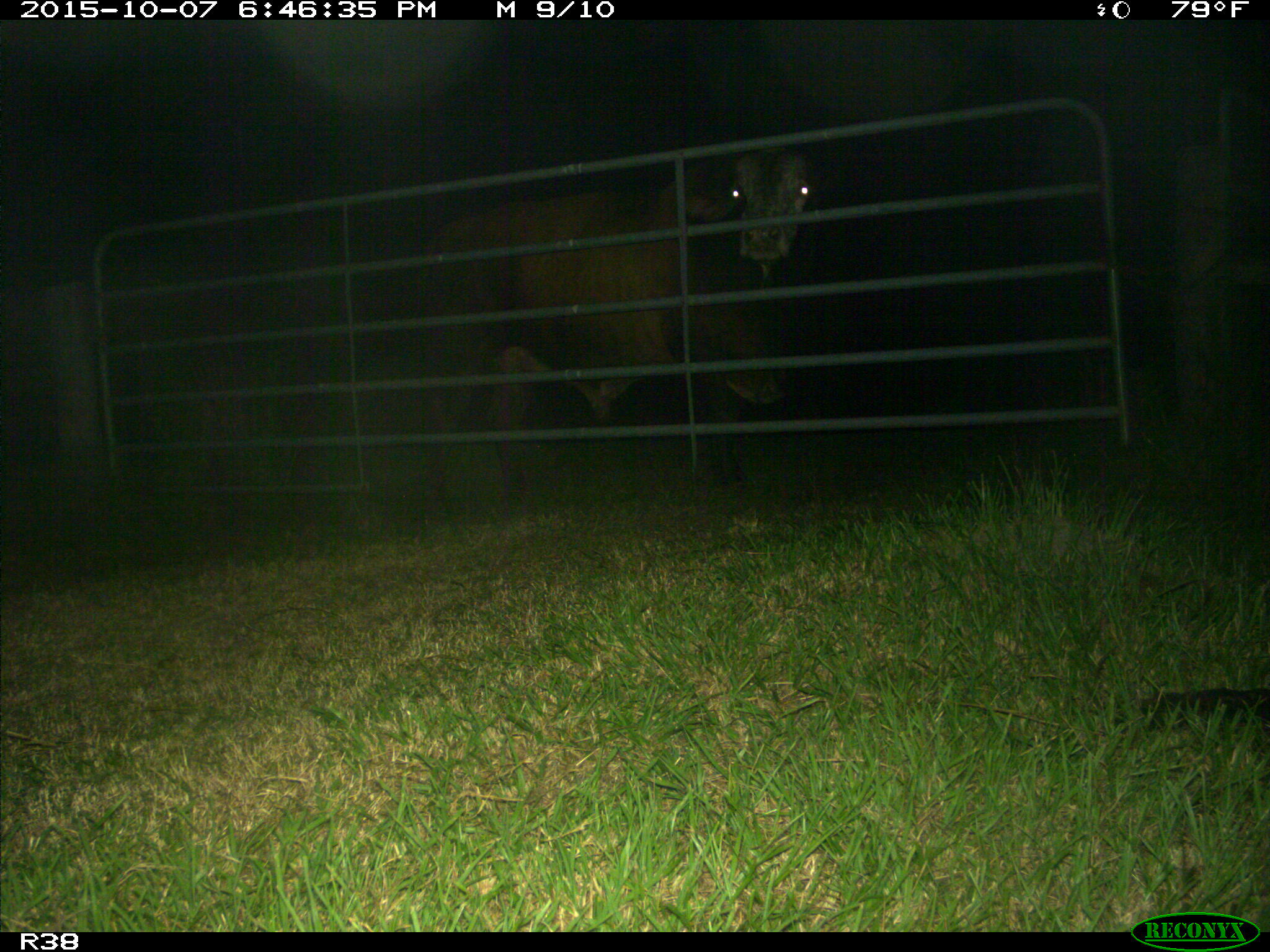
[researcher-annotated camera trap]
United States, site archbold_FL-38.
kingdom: Animalia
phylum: Chordata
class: Mammalia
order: Artiodactyla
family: Bovidae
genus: Bos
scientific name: Bos taurus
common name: domestic cow